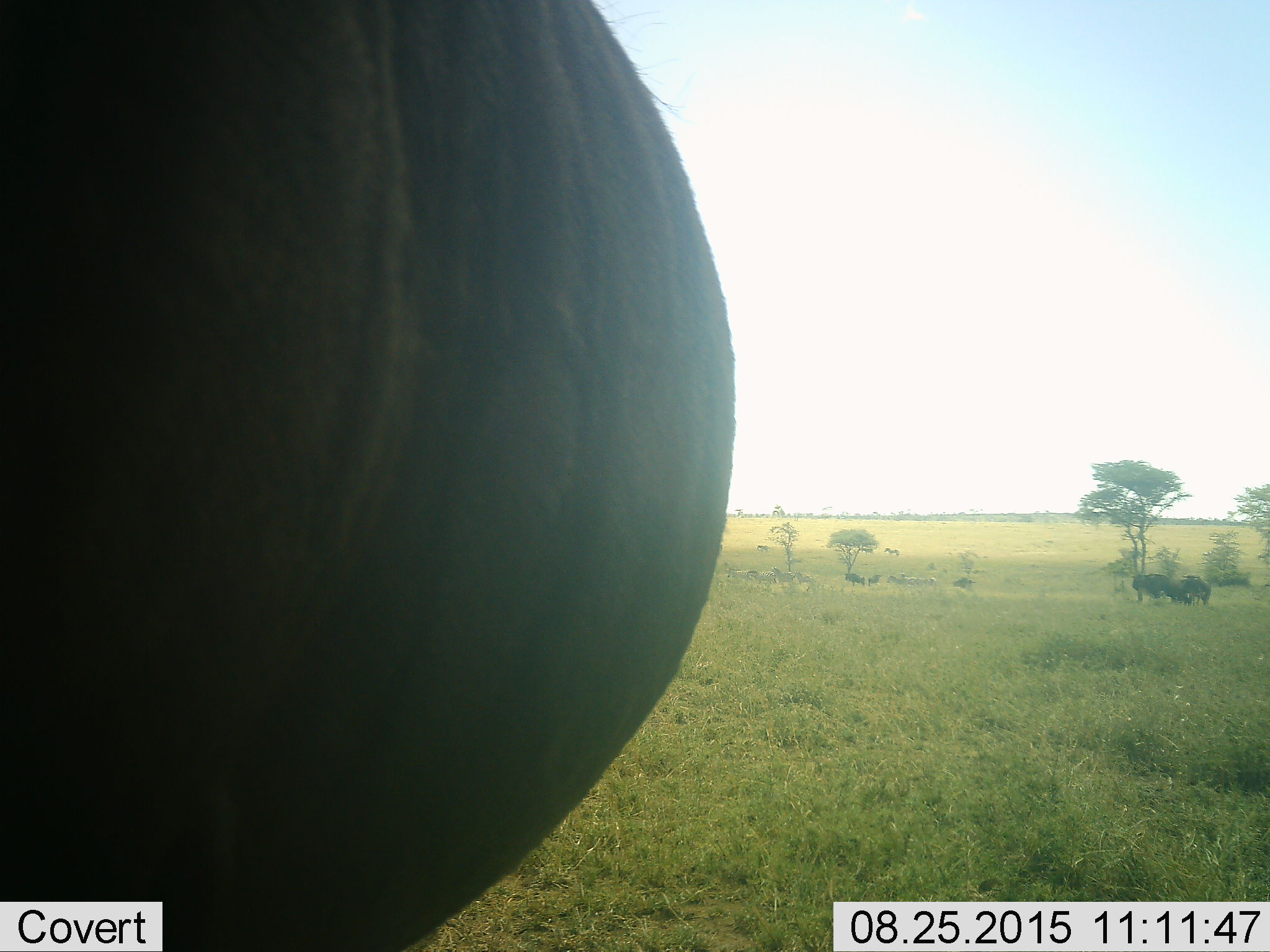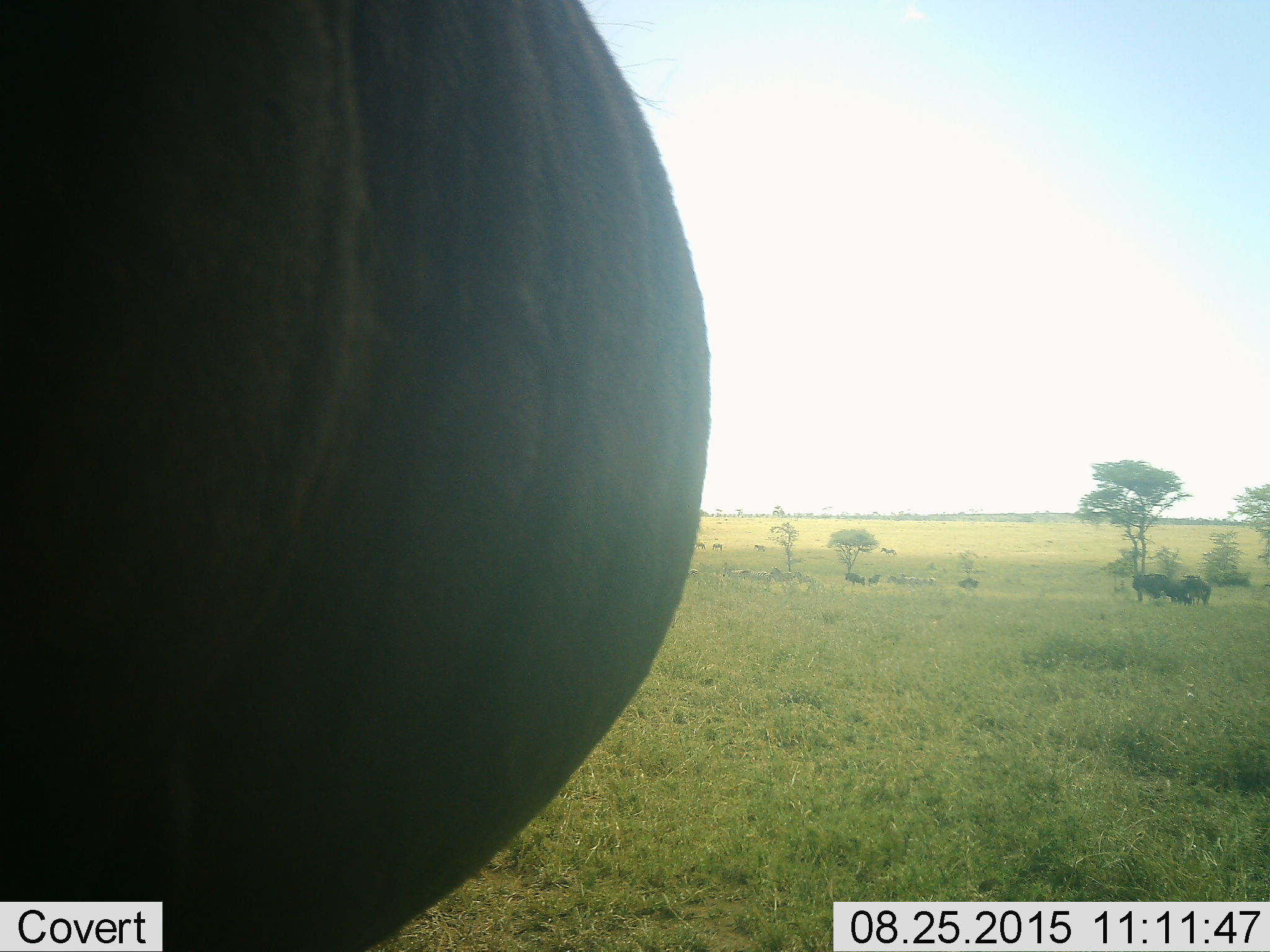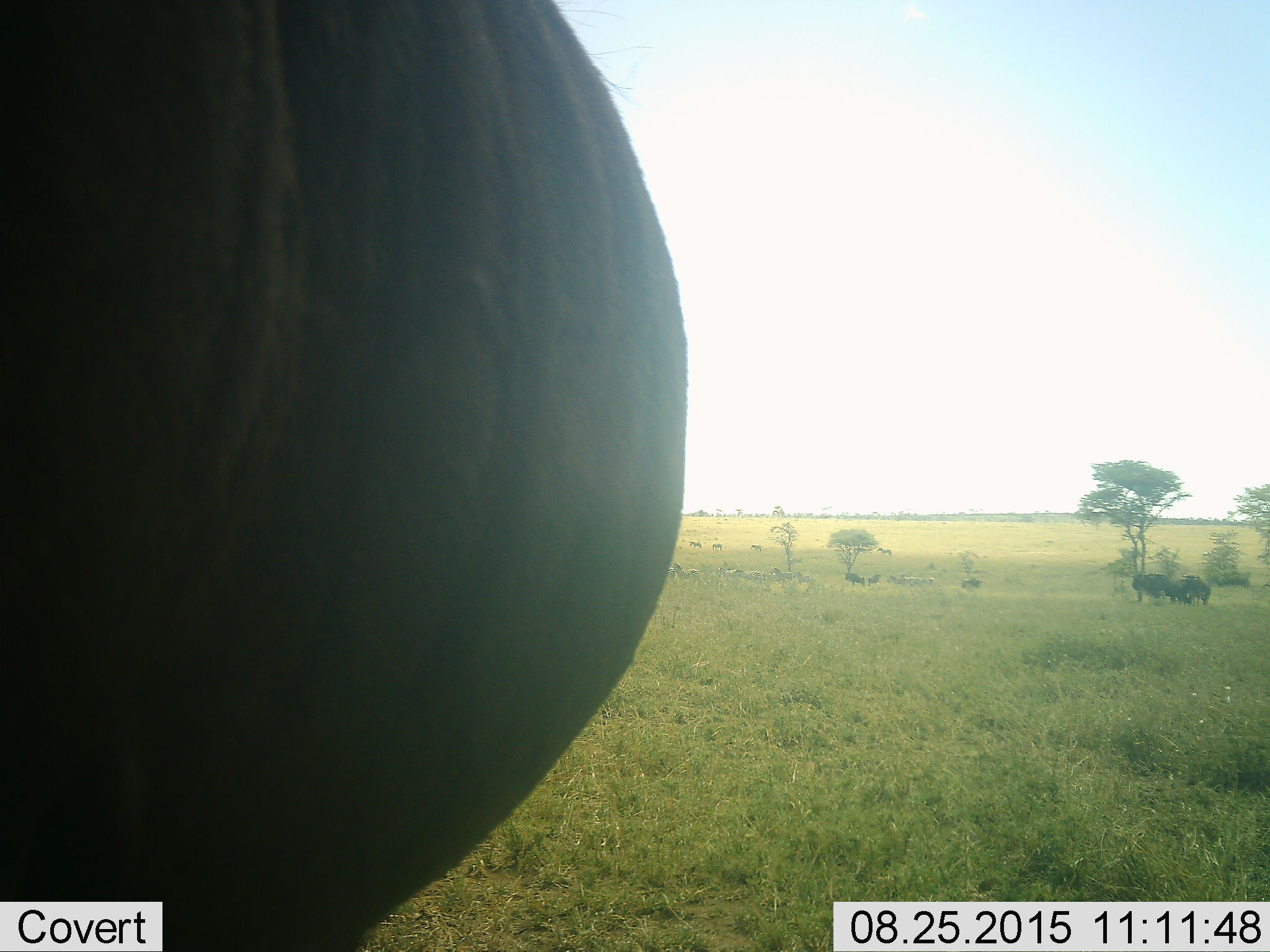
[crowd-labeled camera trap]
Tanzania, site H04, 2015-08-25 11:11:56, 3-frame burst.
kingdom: Animalia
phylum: Chordata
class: Mammalia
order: Artiodactyla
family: Bovidae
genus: Connochaetes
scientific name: Connochaetes taurinus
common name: blue wildebeest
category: wildebeest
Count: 8.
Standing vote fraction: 100%.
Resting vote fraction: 0%.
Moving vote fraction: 25%.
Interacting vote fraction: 0%.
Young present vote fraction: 0%.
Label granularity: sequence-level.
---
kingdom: Animalia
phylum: Chordata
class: Mammalia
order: Perissodactyla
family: Equidae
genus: Equus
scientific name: Equus quagga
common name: plains zebra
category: zebra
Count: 10.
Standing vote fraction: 100%.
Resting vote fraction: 0%.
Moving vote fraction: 43%.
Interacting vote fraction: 0%.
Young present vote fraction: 0%.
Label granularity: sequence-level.